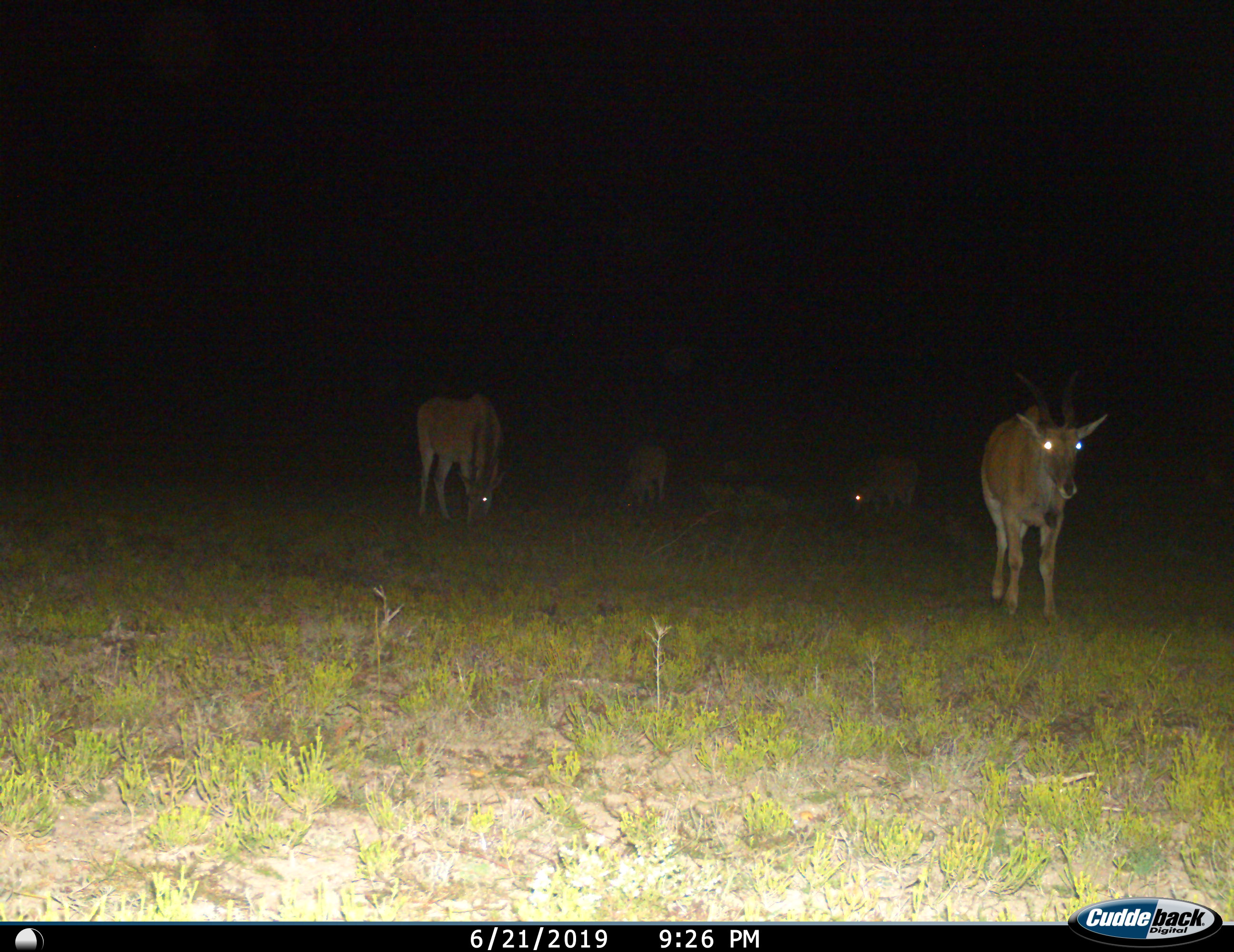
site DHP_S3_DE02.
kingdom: Animalia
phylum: Chordata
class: Mammalia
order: Artiodactyla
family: Bovidae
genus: Tragelaphus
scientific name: Tragelaphus oryx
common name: eland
Eland (Tragelaphus oryx), count 4. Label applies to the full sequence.